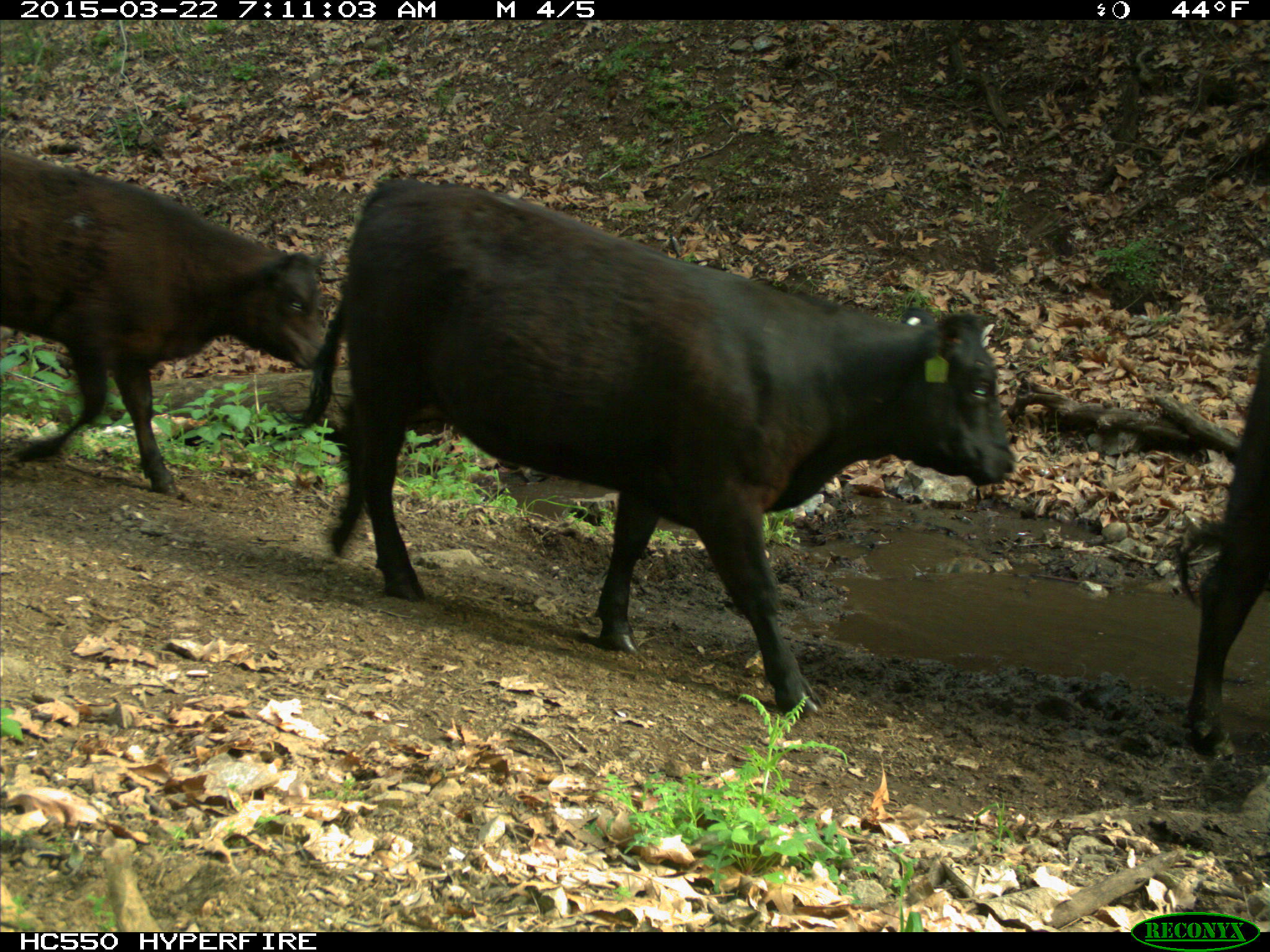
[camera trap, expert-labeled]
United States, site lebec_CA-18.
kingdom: Animalia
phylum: Chordata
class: Mammalia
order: Artiodactyla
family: Bovidae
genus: Bos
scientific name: Bos taurus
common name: domestic cow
Bos taurus (domestic cow).